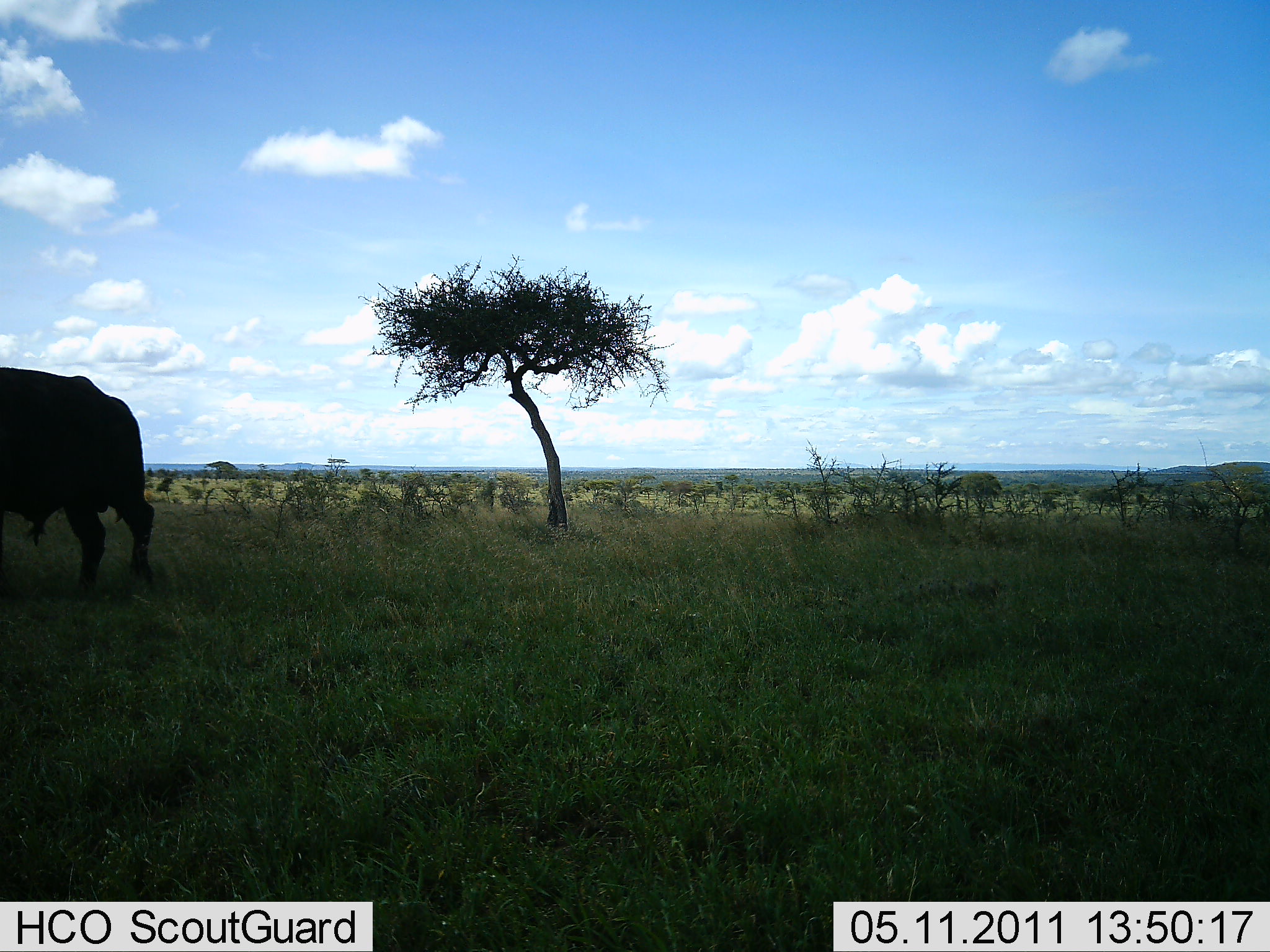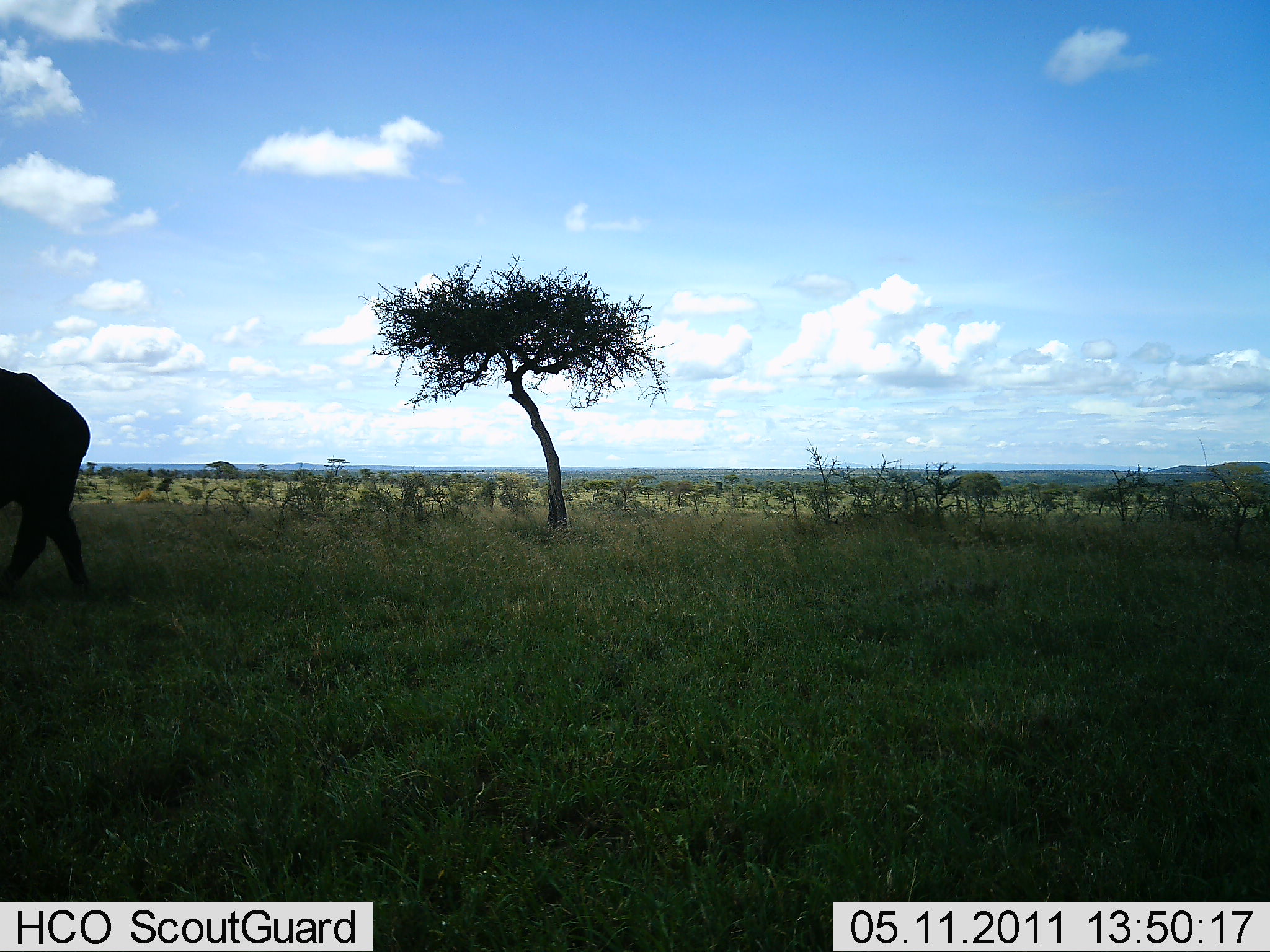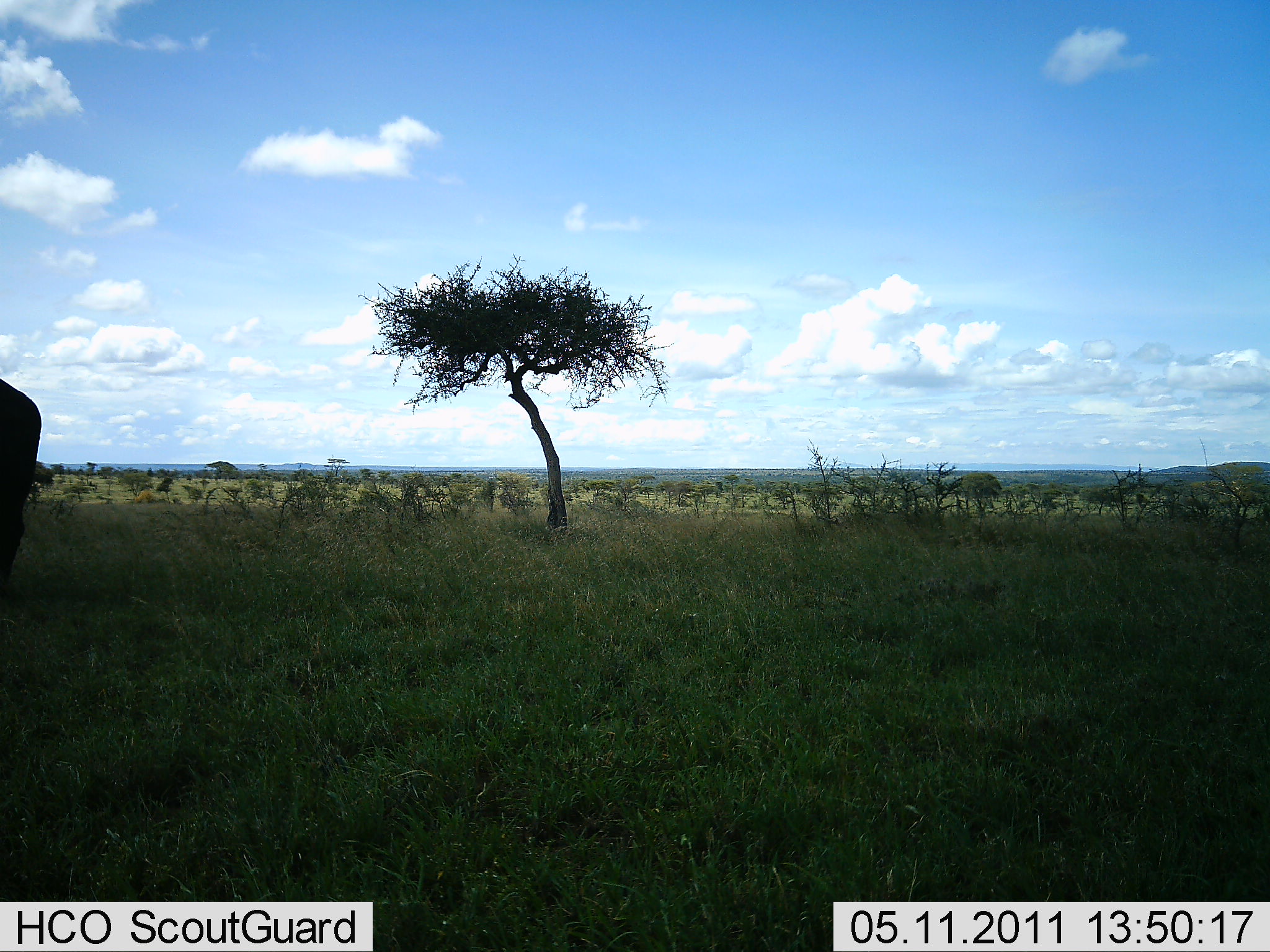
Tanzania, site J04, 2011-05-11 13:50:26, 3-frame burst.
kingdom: Animalia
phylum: Chordata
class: Mammalia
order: Artiodactyla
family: Bovidae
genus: Syncerus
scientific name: Syncerus caffer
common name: cape buffalo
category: buffalo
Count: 1.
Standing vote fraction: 33%.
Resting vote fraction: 0%.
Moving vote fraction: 67%.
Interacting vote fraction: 0%.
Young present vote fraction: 0%.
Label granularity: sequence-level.